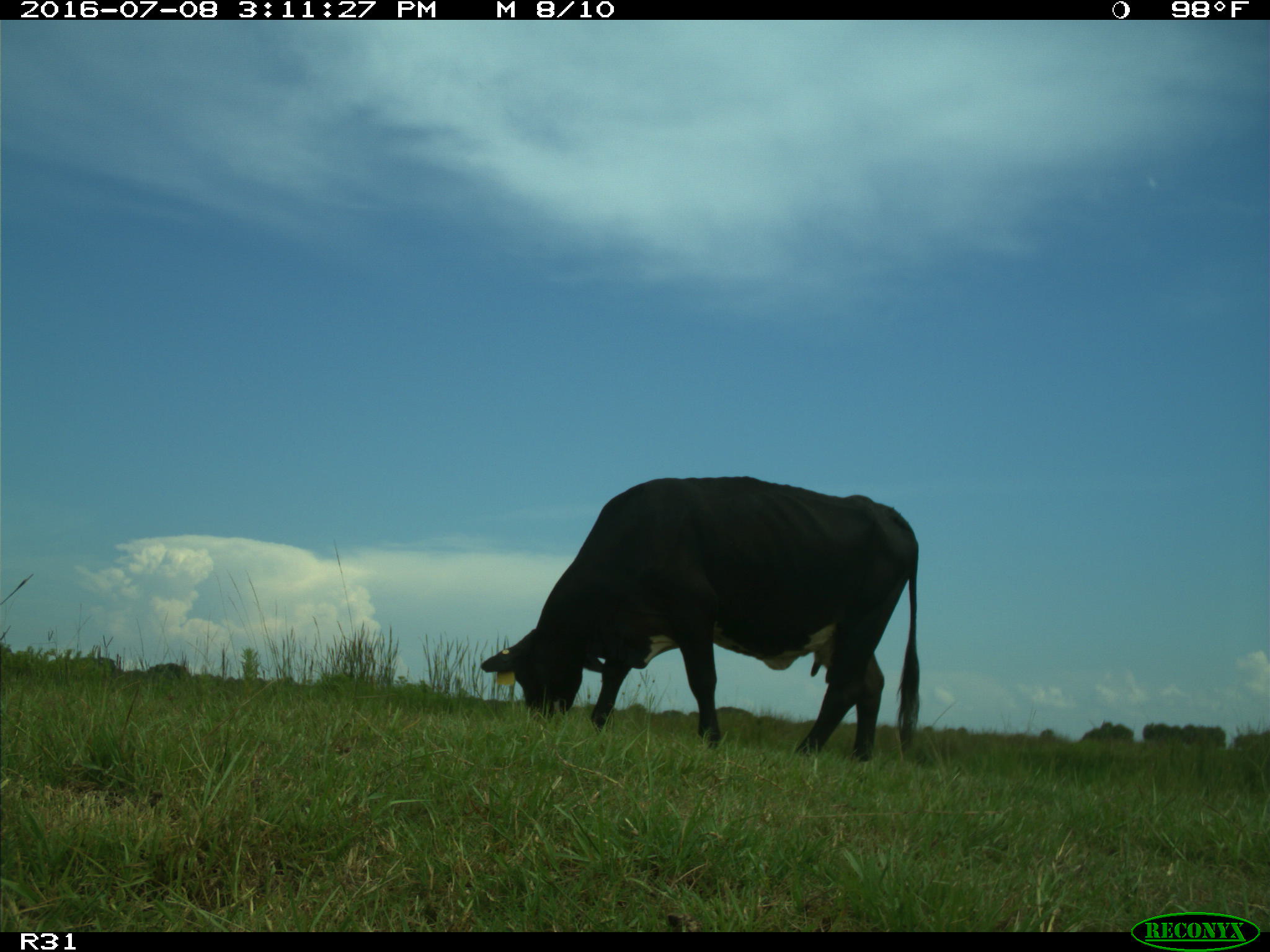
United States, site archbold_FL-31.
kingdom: Animalia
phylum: Chordata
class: Mammalia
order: Artiodactyla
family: Bovidae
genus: Bos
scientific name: Bos taurus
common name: domestic cow